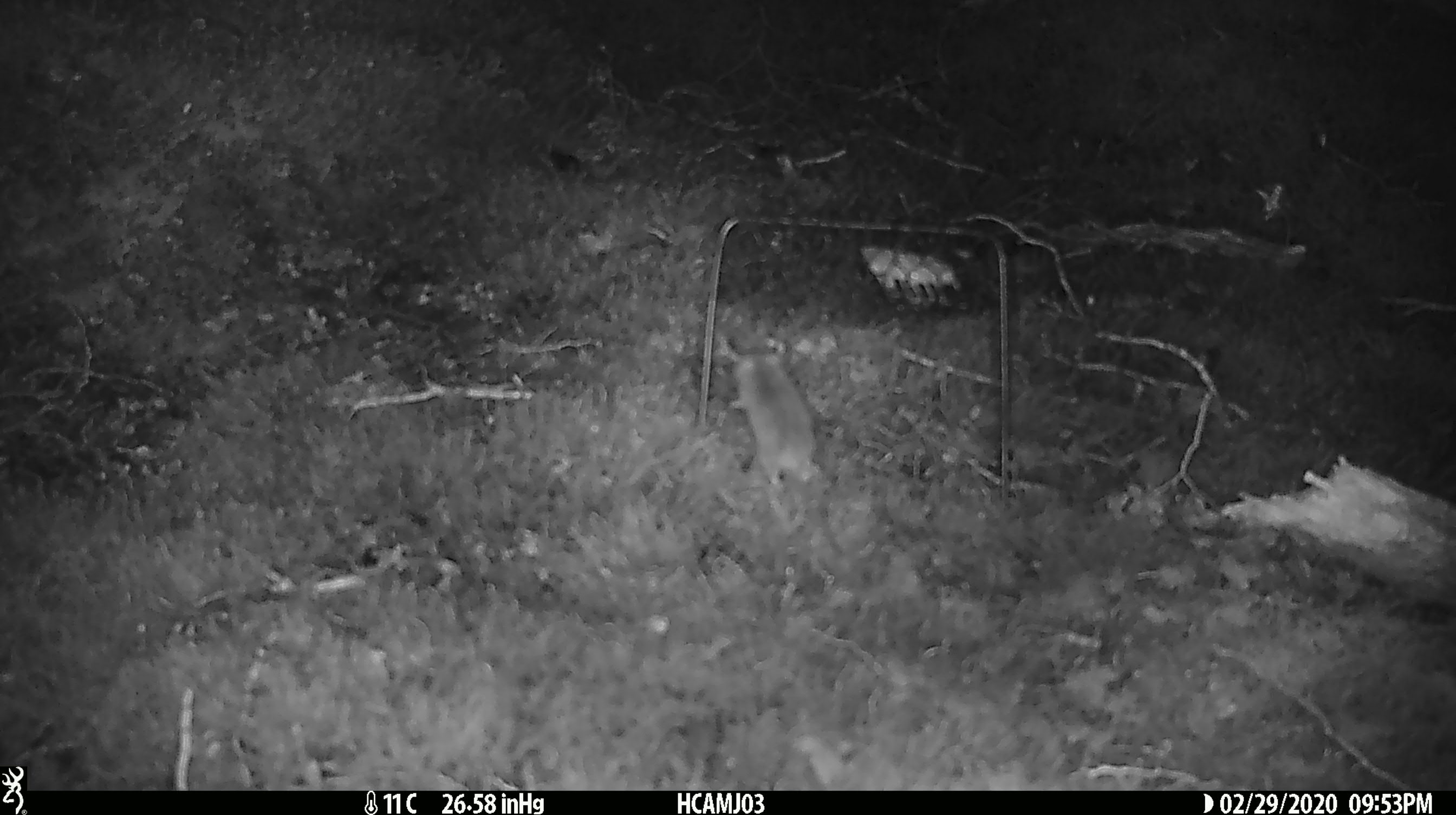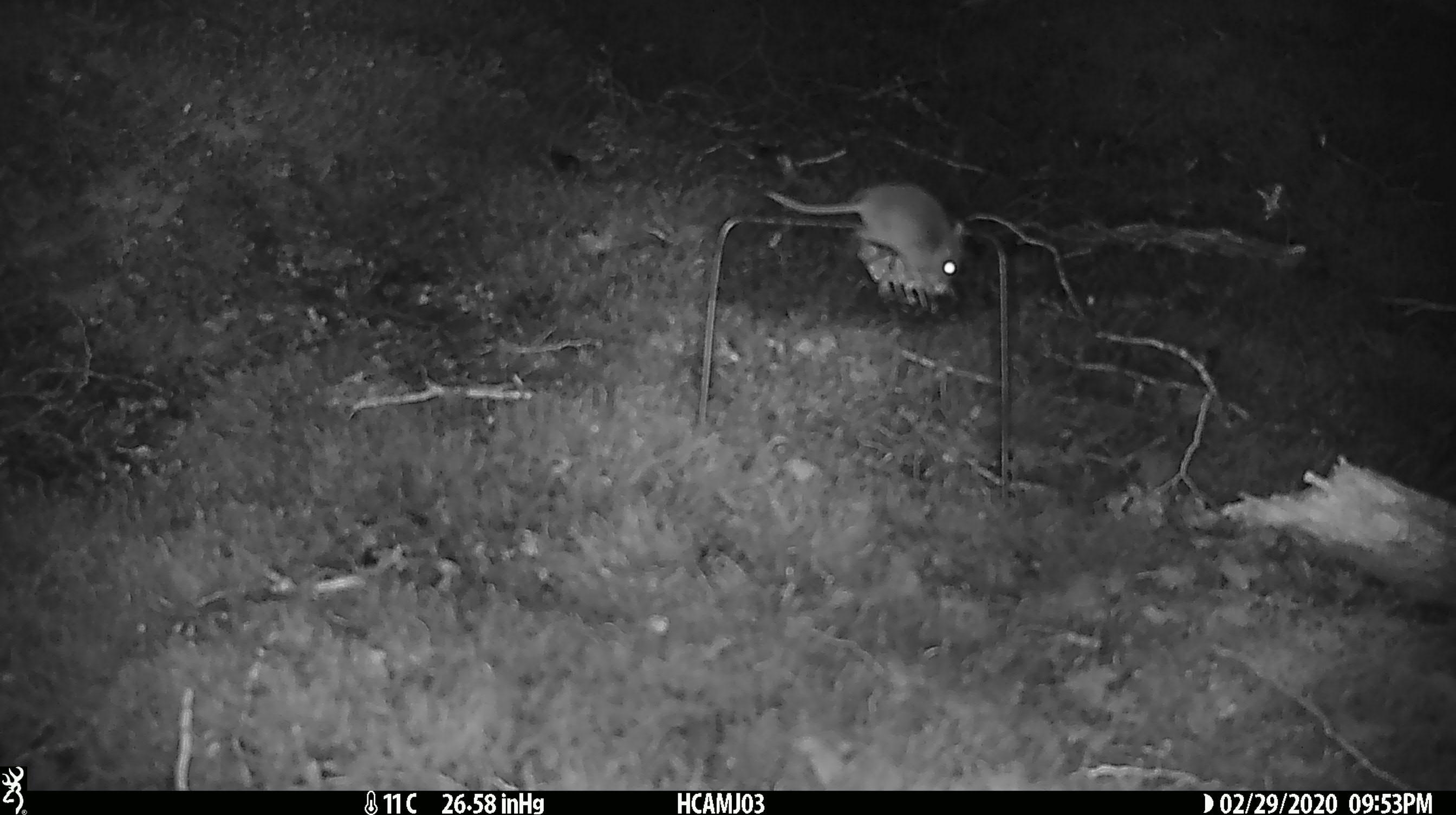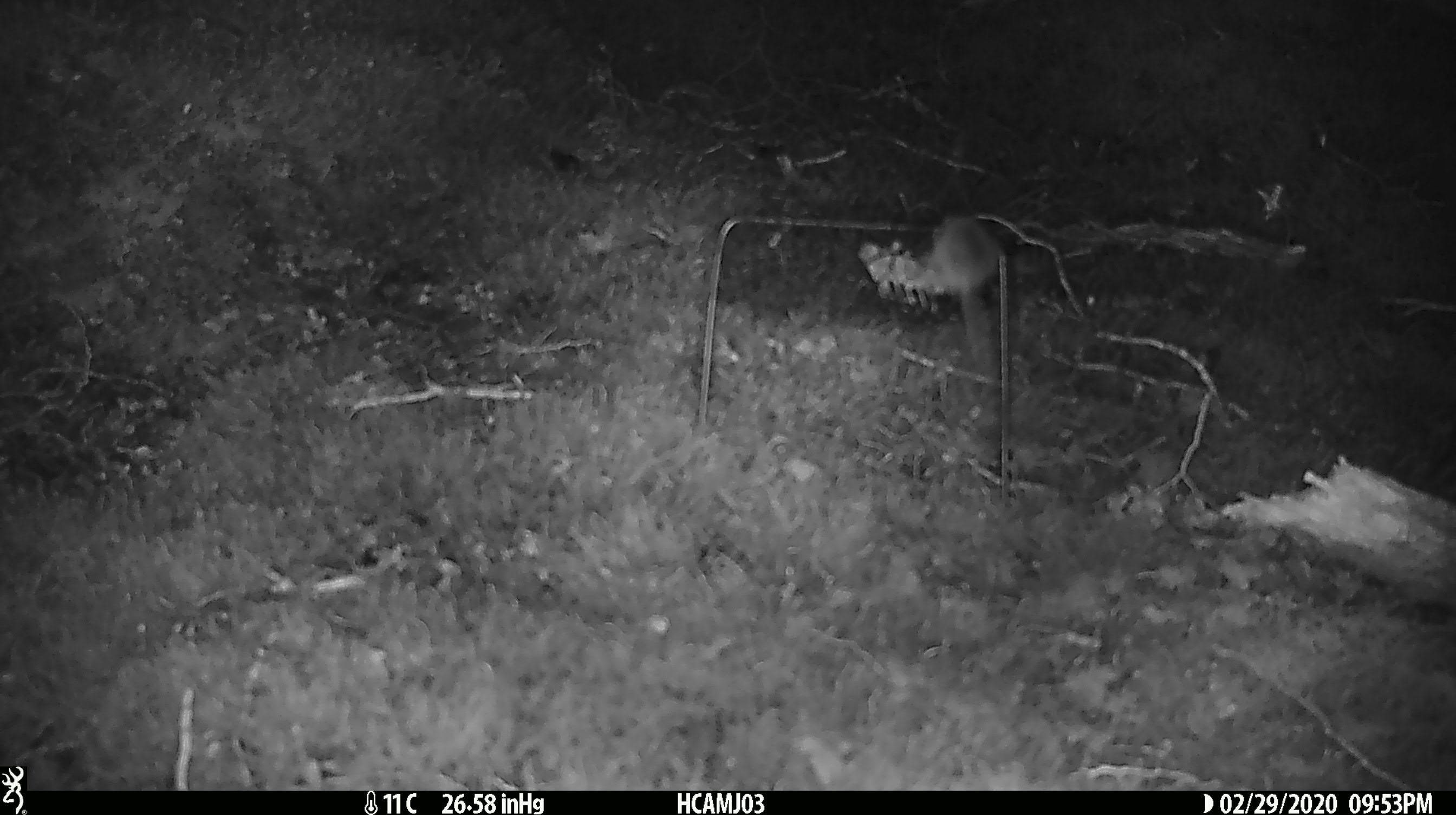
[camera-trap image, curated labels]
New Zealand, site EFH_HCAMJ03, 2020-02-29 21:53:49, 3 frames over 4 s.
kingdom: Animalia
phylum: Chordata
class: Mammalia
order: Rodentia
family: Muridae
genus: Mus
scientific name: Mus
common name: mouse